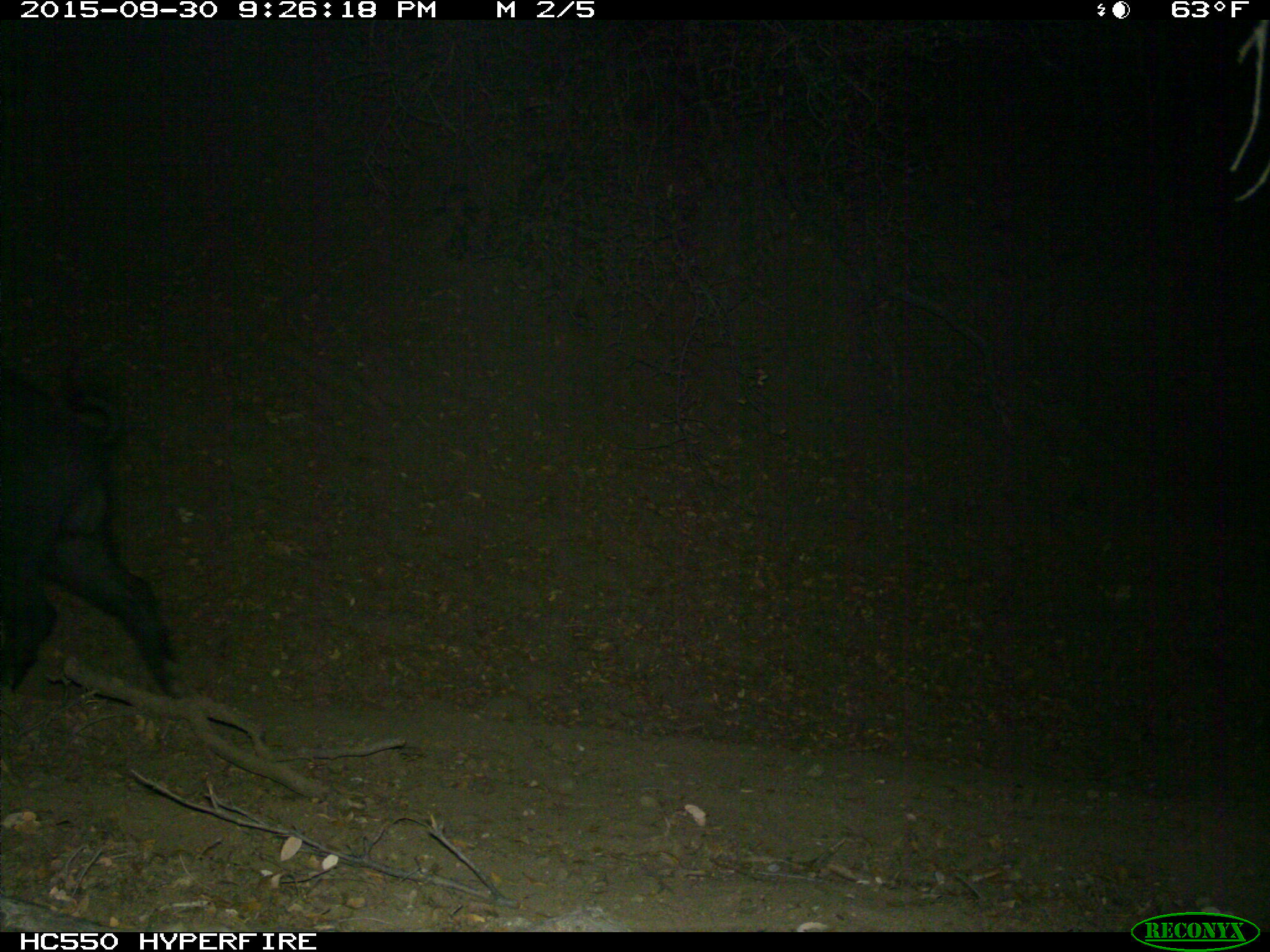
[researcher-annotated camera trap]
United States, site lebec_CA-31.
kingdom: Animalia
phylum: Chordata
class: Mammalia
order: Artiodactyla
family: Suidae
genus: Sus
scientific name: Sus scrofa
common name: wild boar